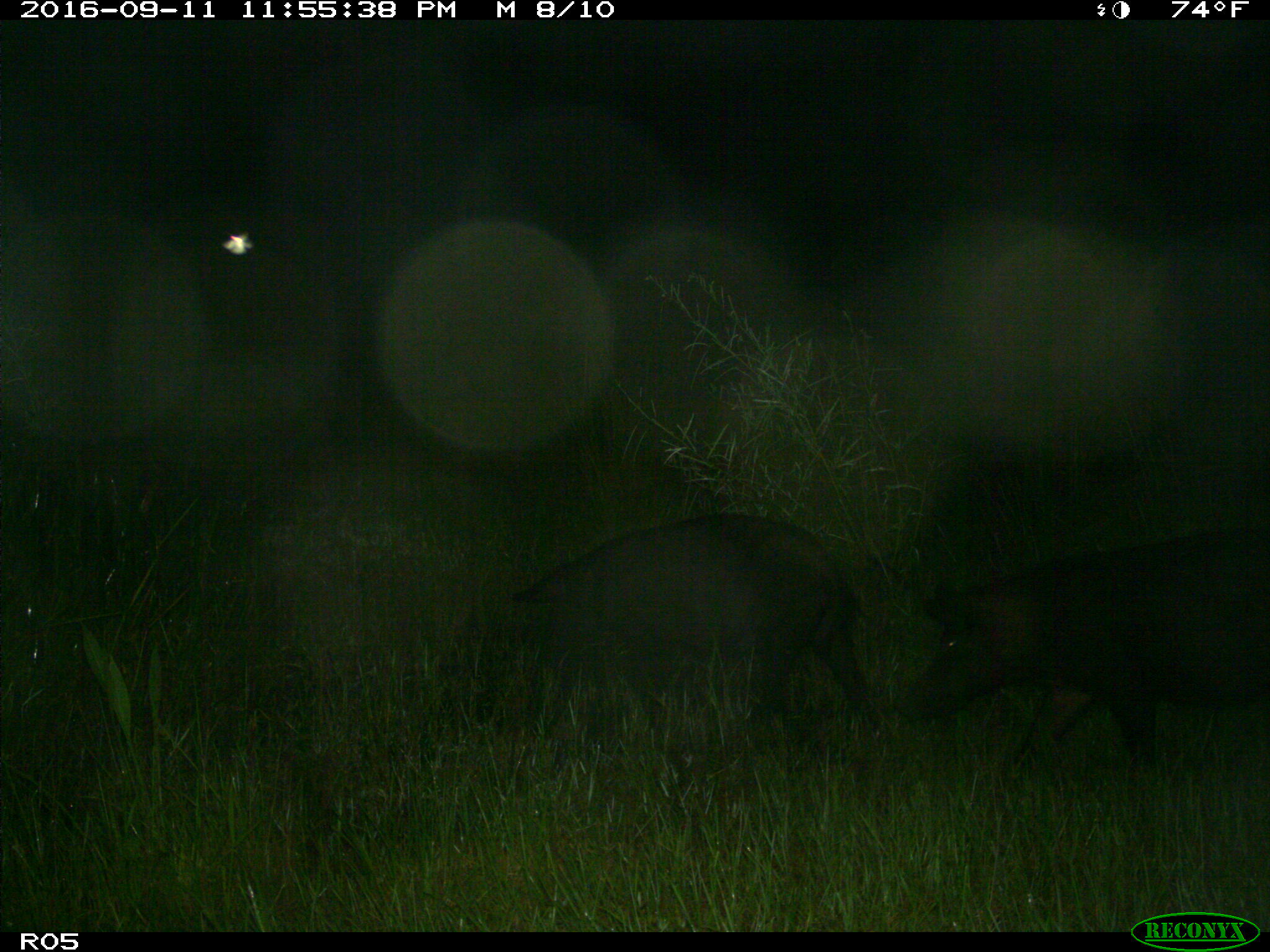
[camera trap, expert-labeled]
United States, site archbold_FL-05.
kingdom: Animalia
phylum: Chordata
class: Mammalia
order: Artiodactyla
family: Suidae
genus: Sus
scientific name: Sus scrofa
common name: wild boar